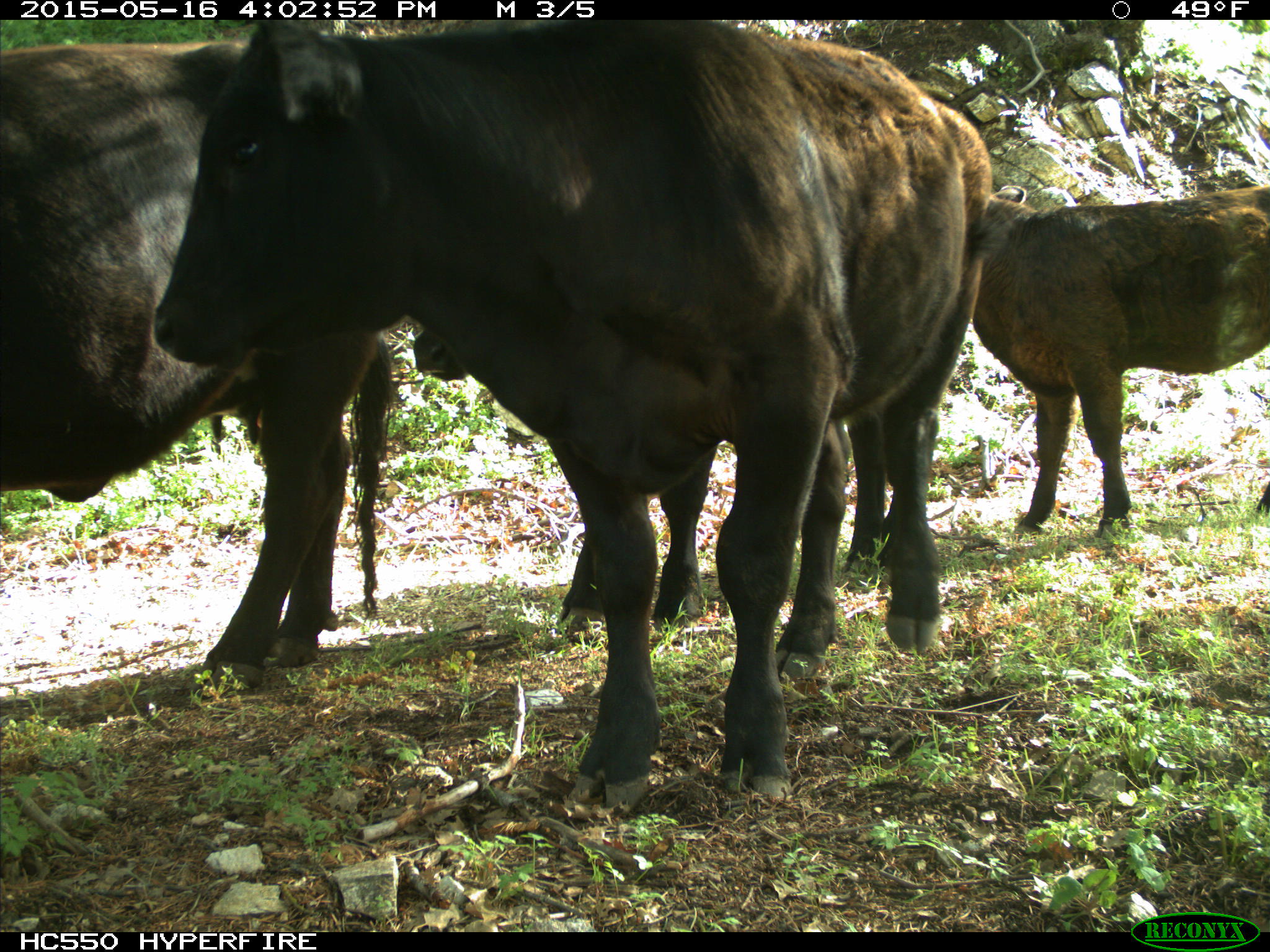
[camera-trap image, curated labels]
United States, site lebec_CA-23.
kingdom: Animalia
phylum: Chordata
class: Mammalia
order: Artiodactyla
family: Bovidae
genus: Bos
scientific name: Bos taurus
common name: domestic cow